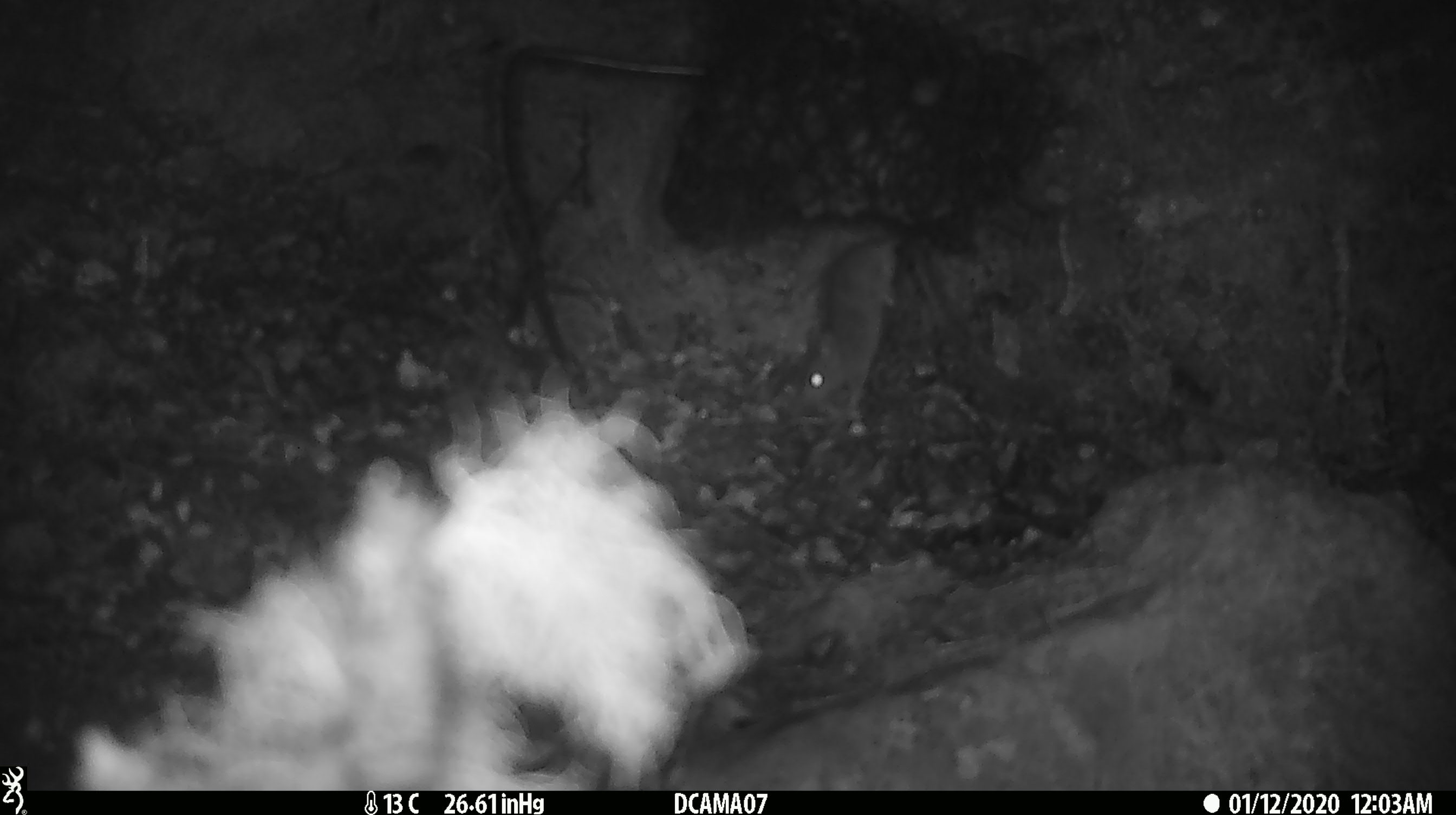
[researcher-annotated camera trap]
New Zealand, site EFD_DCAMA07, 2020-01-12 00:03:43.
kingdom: Animalia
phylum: Chordata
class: Mammalia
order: Rodentia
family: Muridae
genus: Mus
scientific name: Mus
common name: mouse